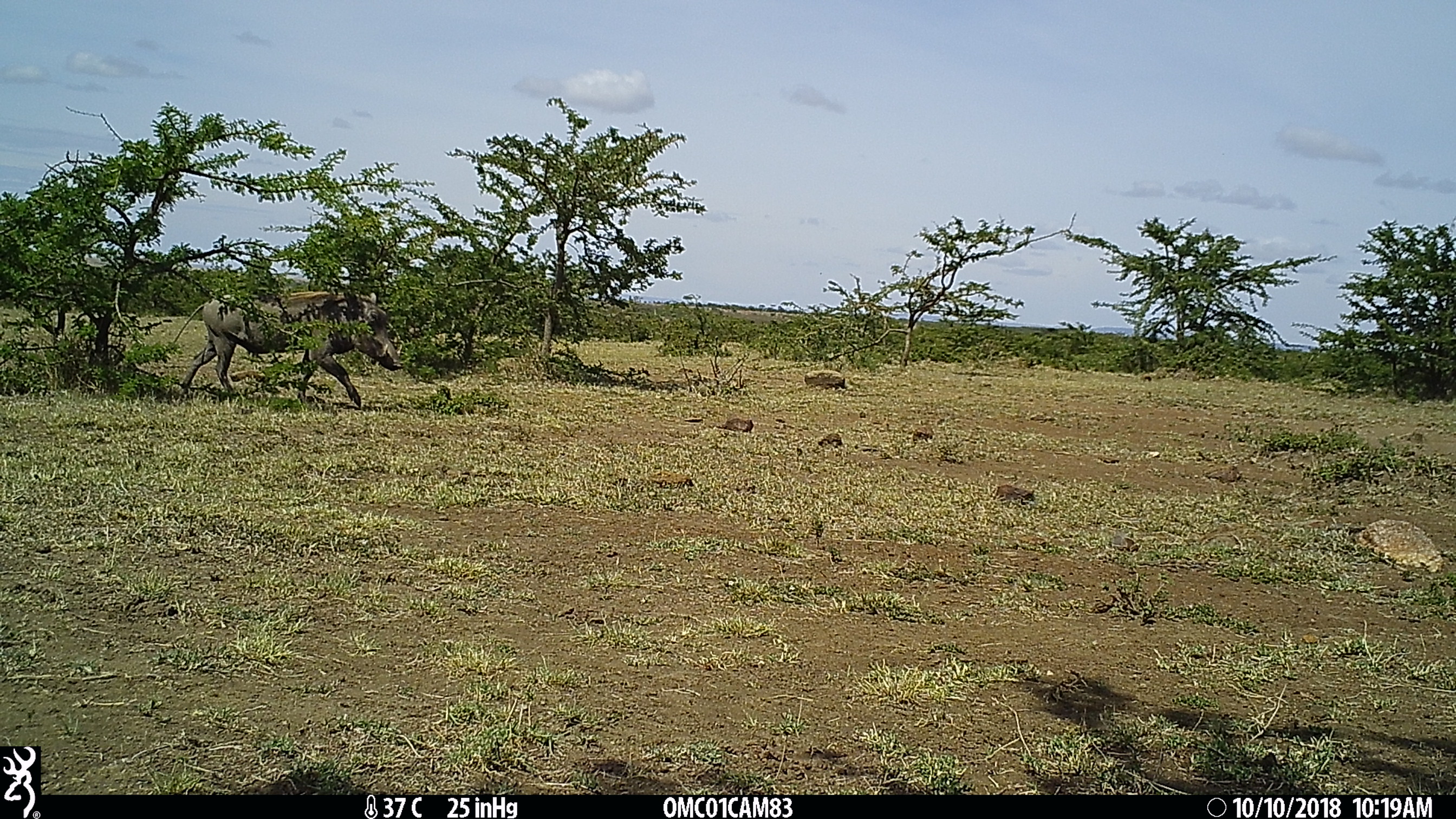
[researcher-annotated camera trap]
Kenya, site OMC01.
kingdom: Animalia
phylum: Chordata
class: Mammalia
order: Artiodactyla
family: Suidae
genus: Phacochoerus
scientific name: Phacochoerus africanus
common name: common warthog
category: warthog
Warthog (common warthog) (Phacochoerus africanus).